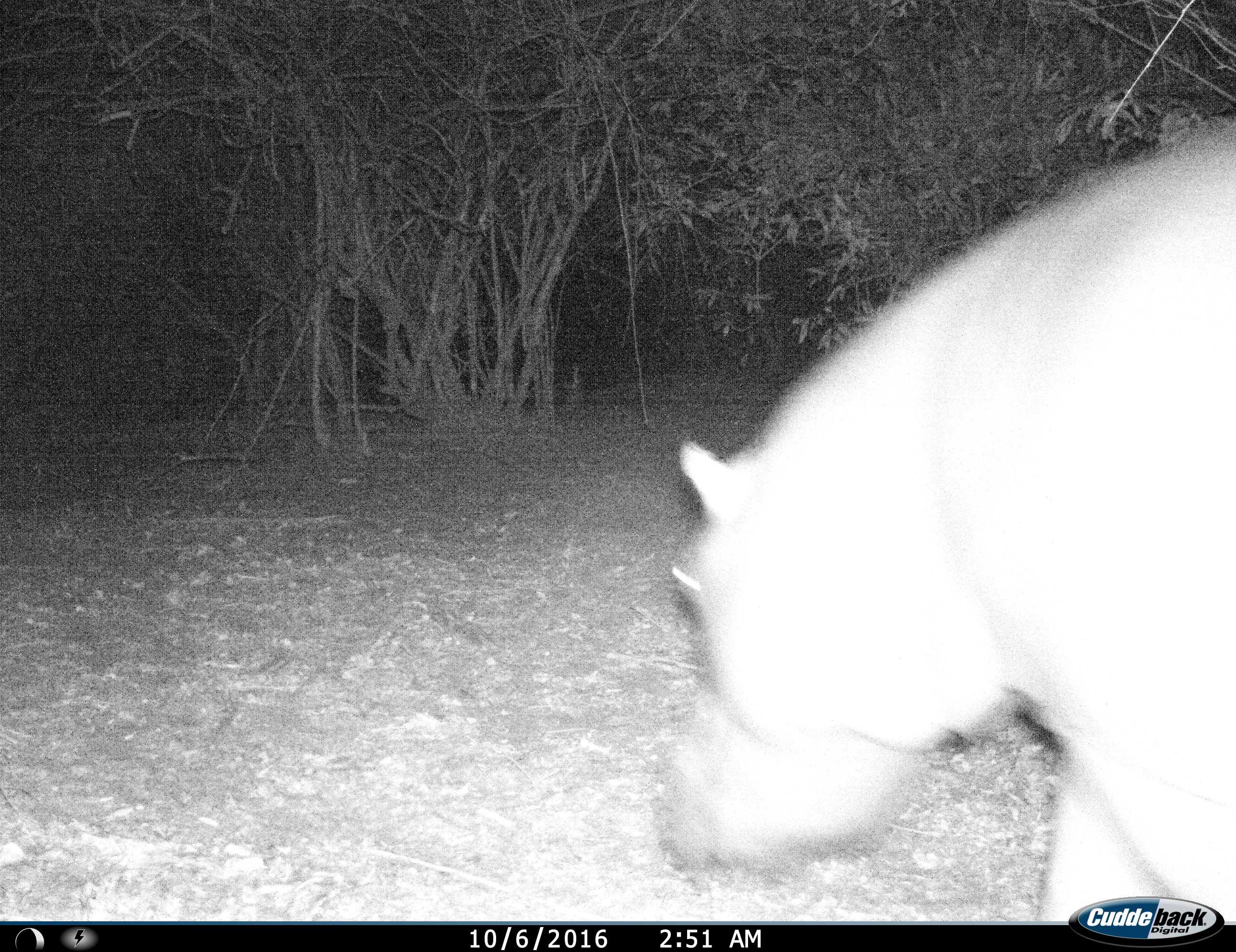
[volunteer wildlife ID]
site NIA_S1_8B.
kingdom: Animalia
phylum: Chordata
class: Mammalia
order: Artiodactyla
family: Hippopotamidae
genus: Hippopotamus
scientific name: Hippopotamus amphibius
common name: hippopotamus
Hippopotamus (Hippopotamus amphibius), count 1. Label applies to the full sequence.